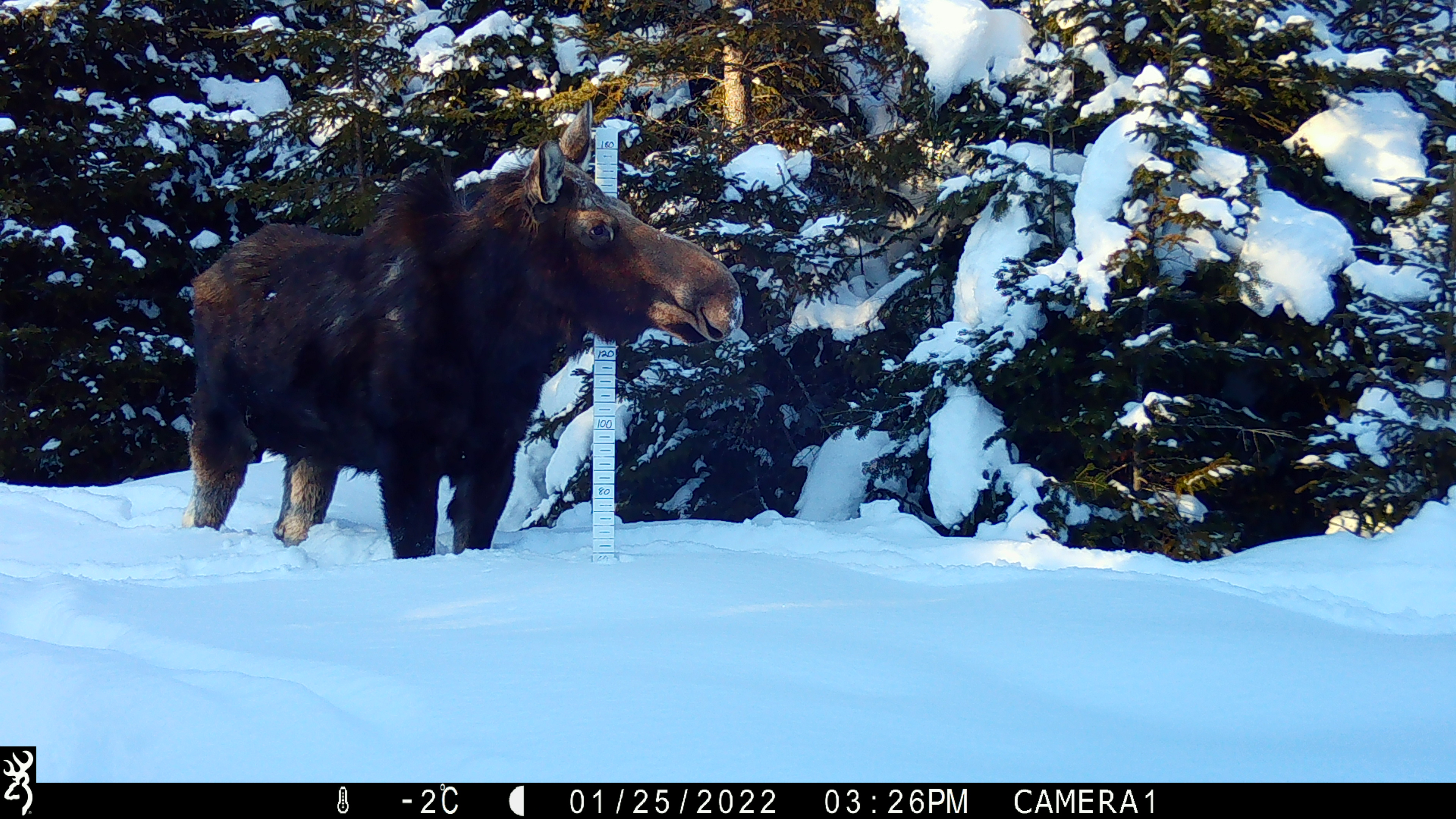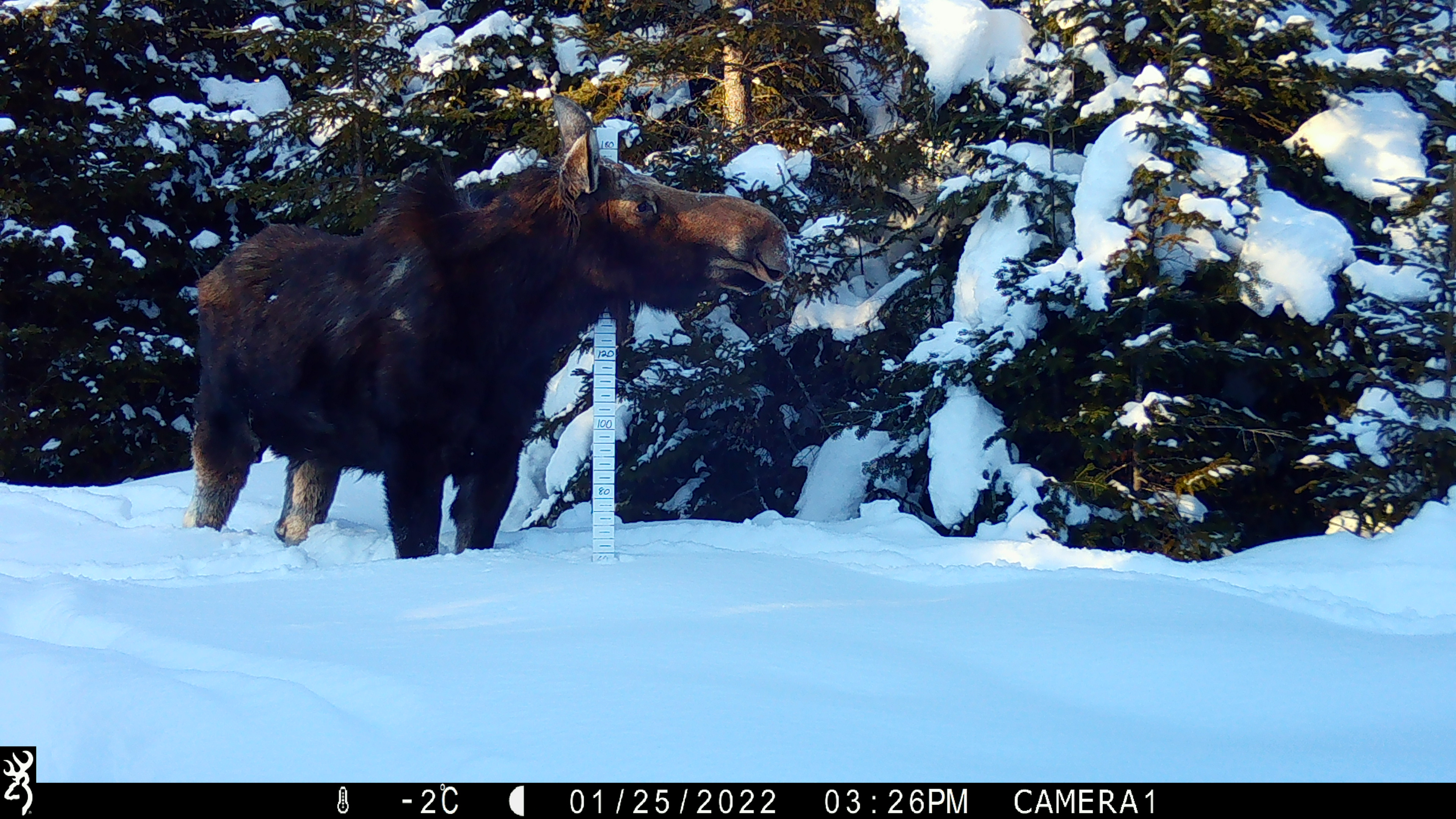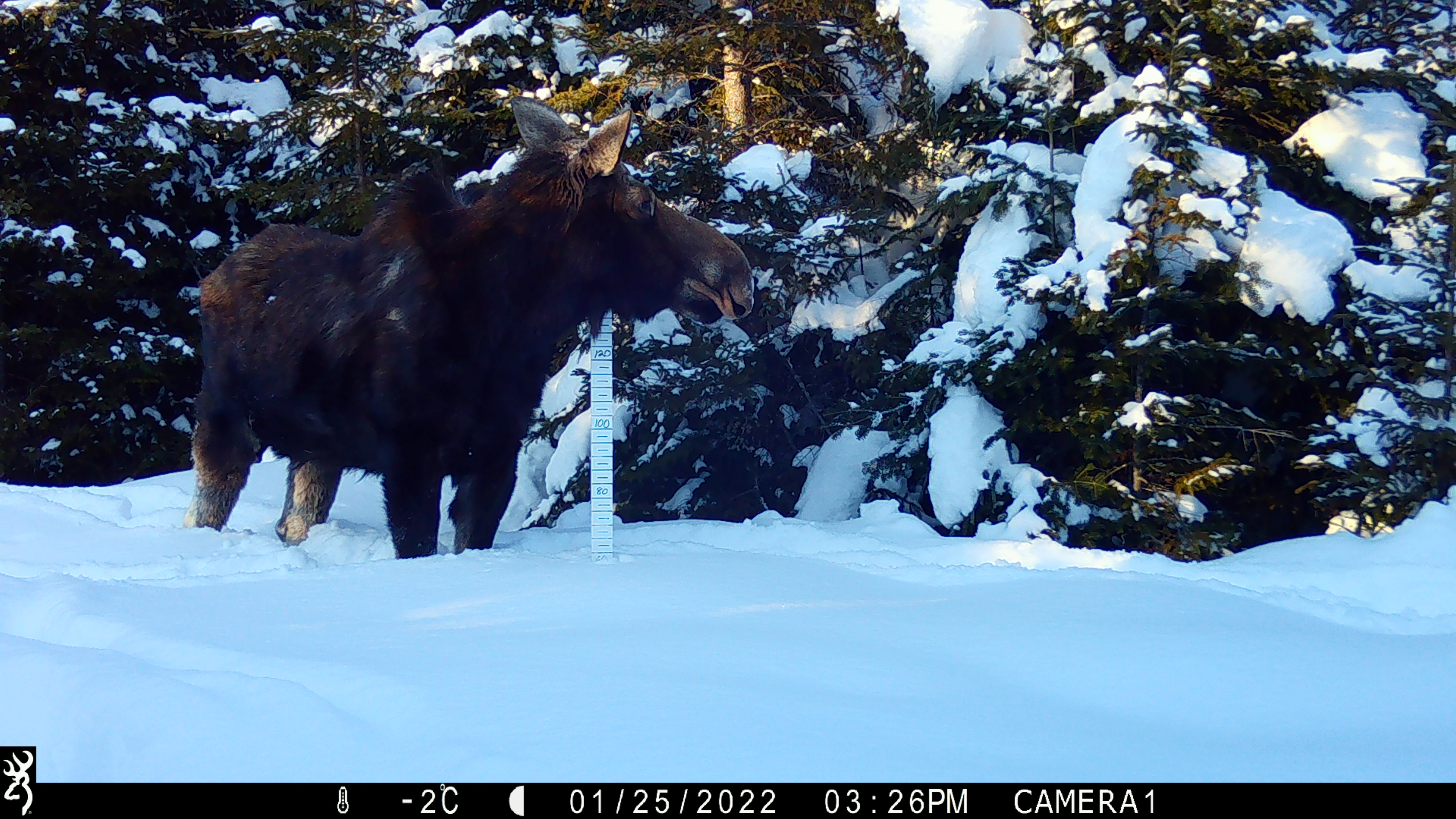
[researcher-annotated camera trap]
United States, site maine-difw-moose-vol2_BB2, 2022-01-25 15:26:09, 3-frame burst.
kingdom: Animalia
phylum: Chordata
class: Mammalia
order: Artiodactyla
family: Cervidae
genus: Alces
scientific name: Alces alces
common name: moose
Moose (Alces alces).